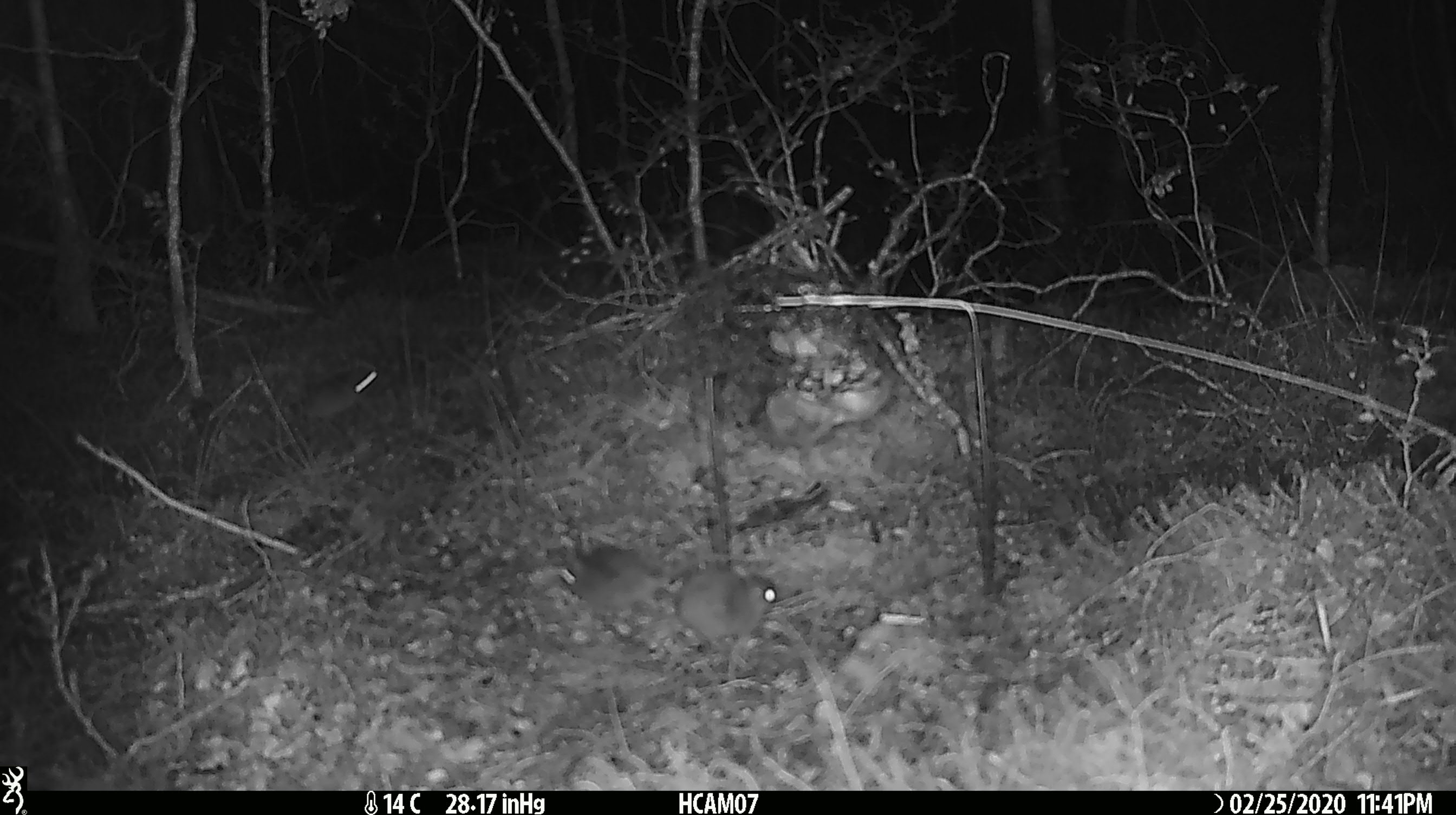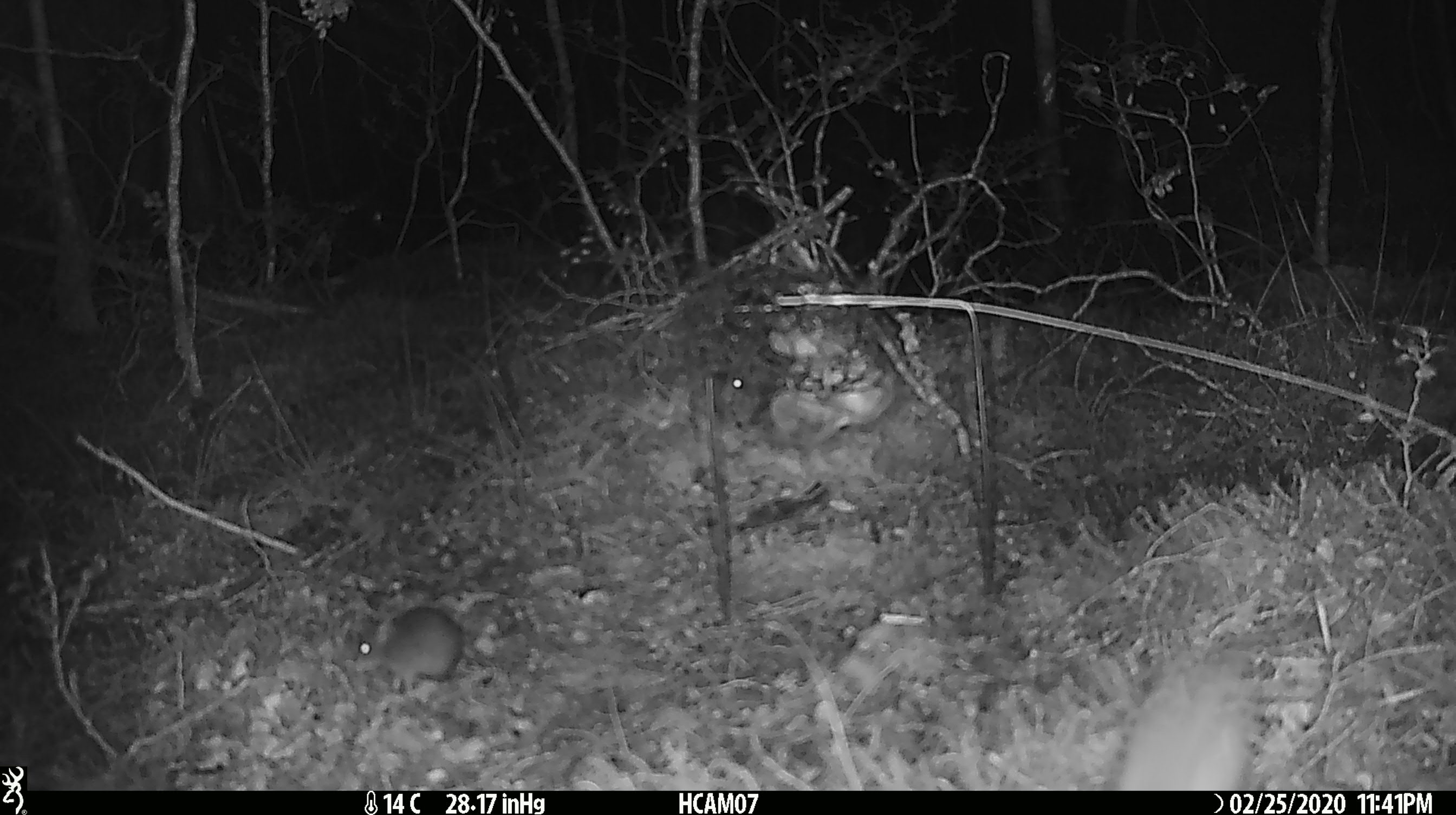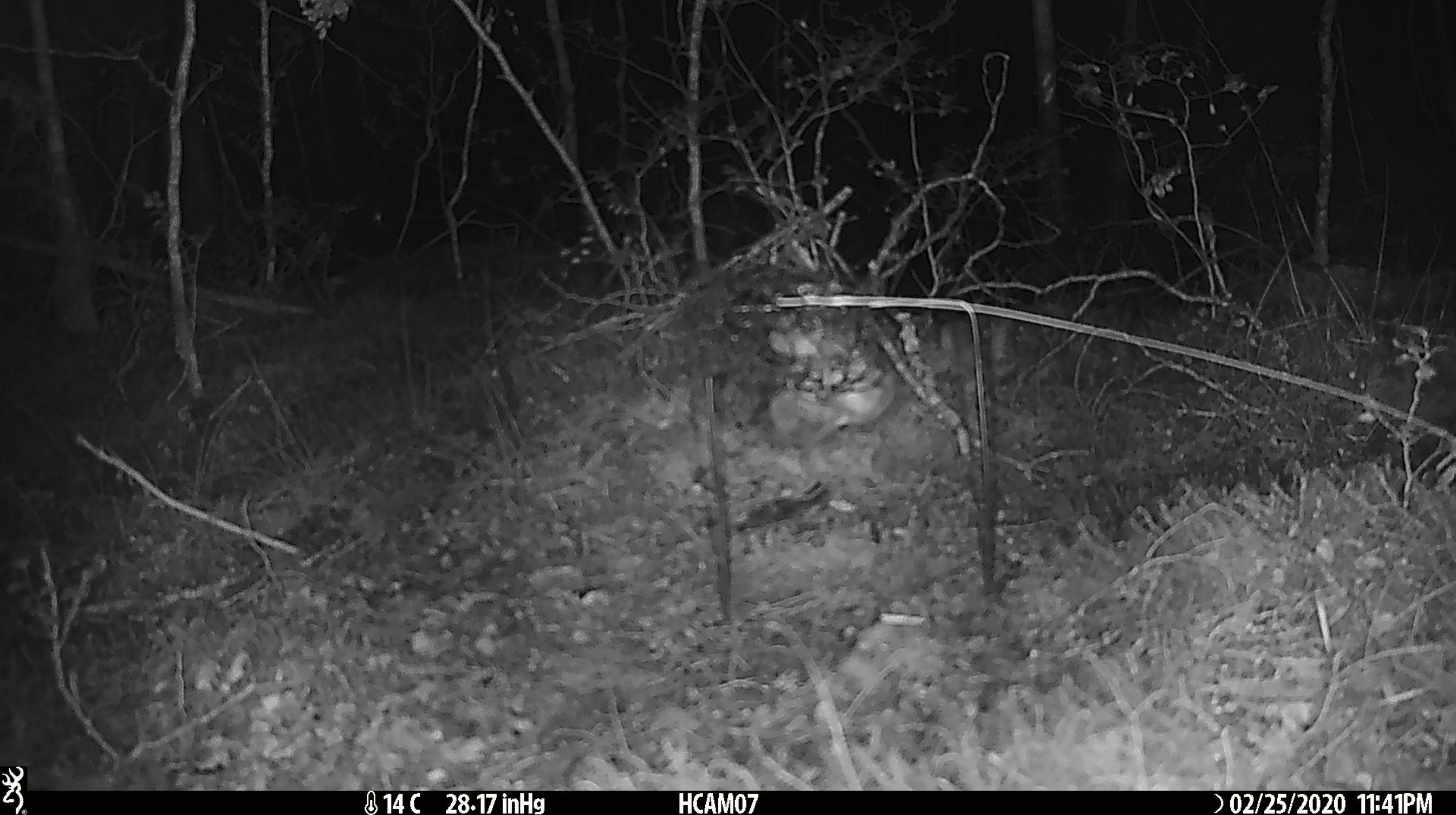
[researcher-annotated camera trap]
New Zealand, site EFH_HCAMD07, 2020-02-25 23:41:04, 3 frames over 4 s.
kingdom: Animalia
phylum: Chordata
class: Mammalia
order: Rodentia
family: Muridae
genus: Mus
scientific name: Mus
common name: mouse